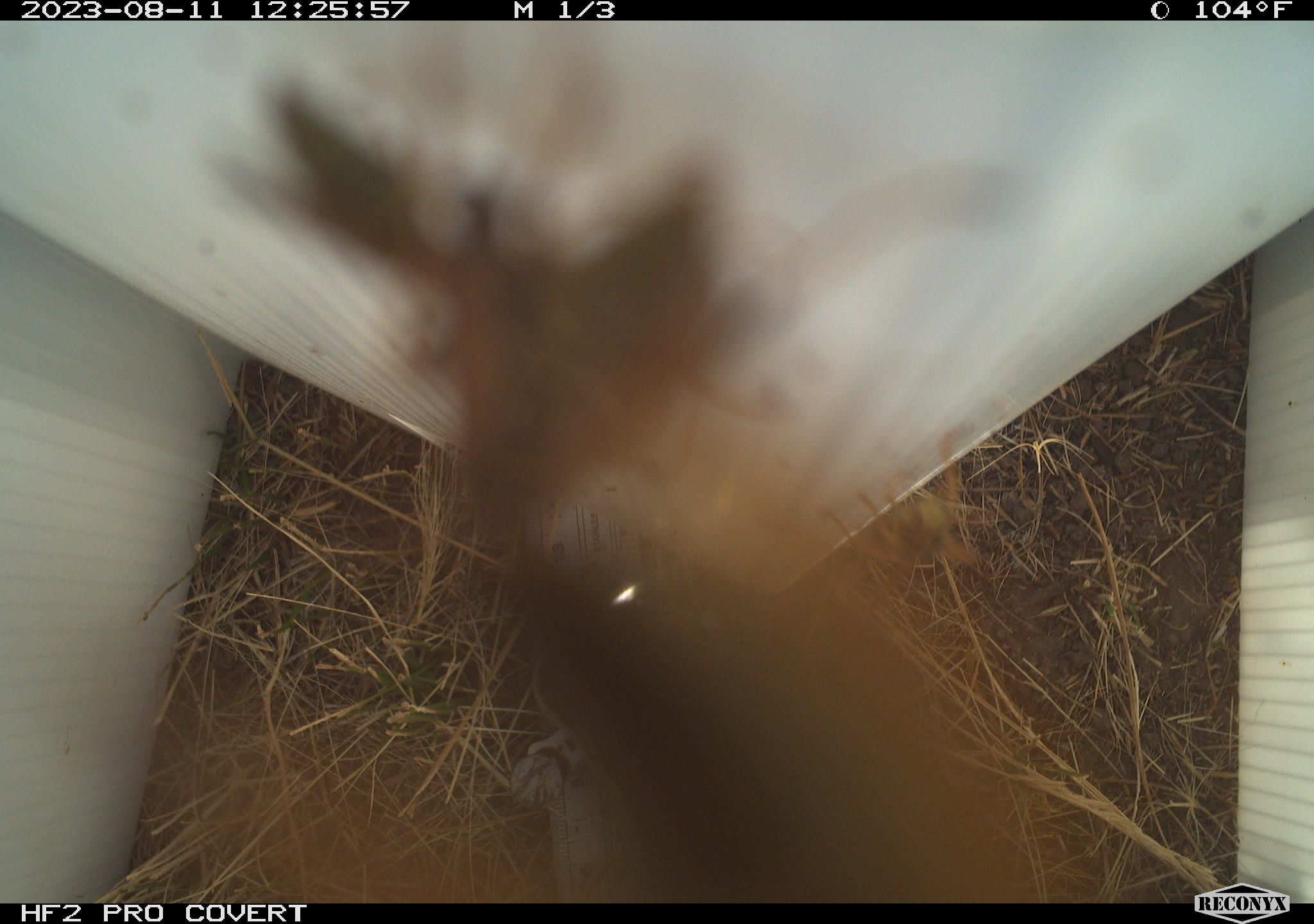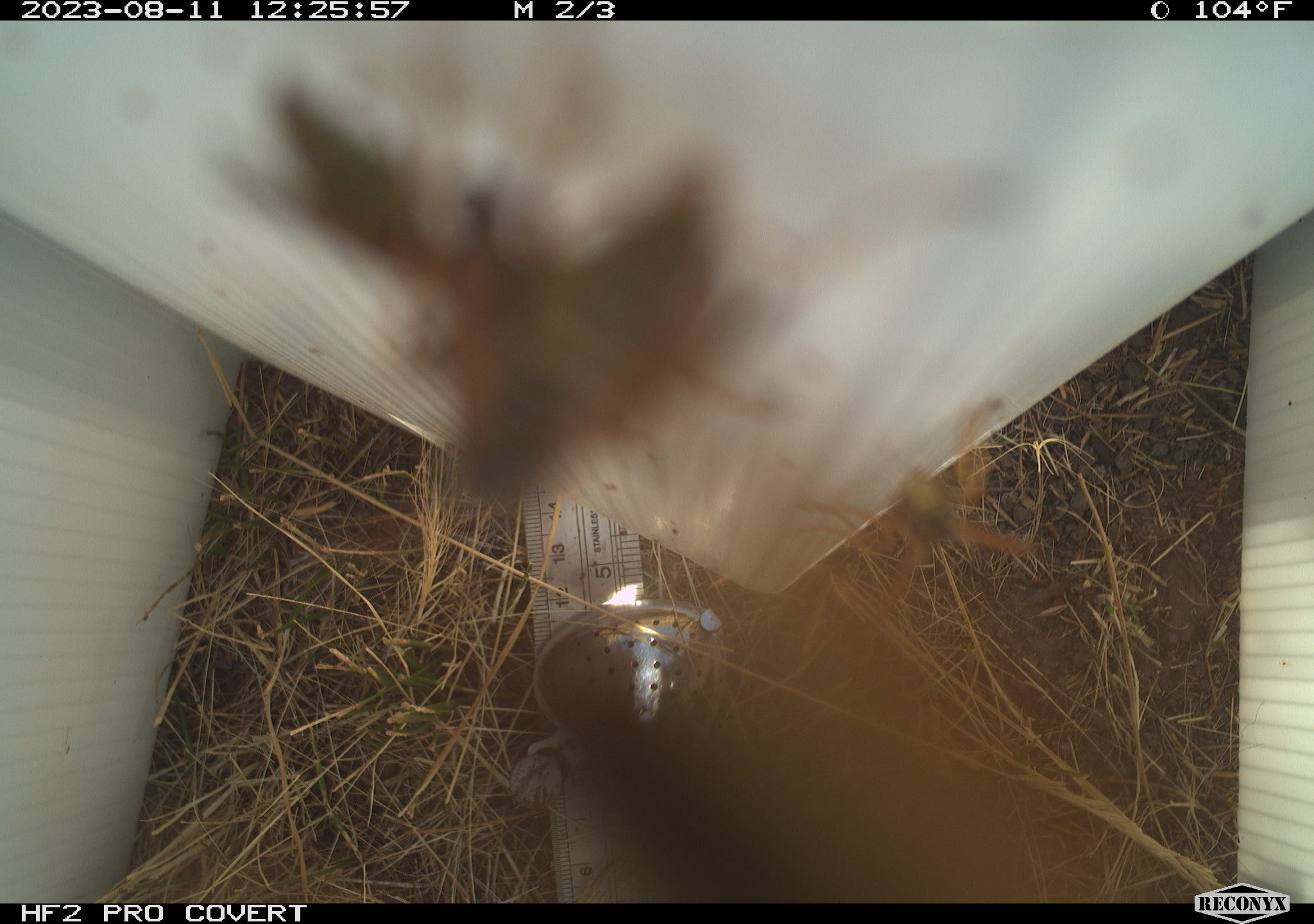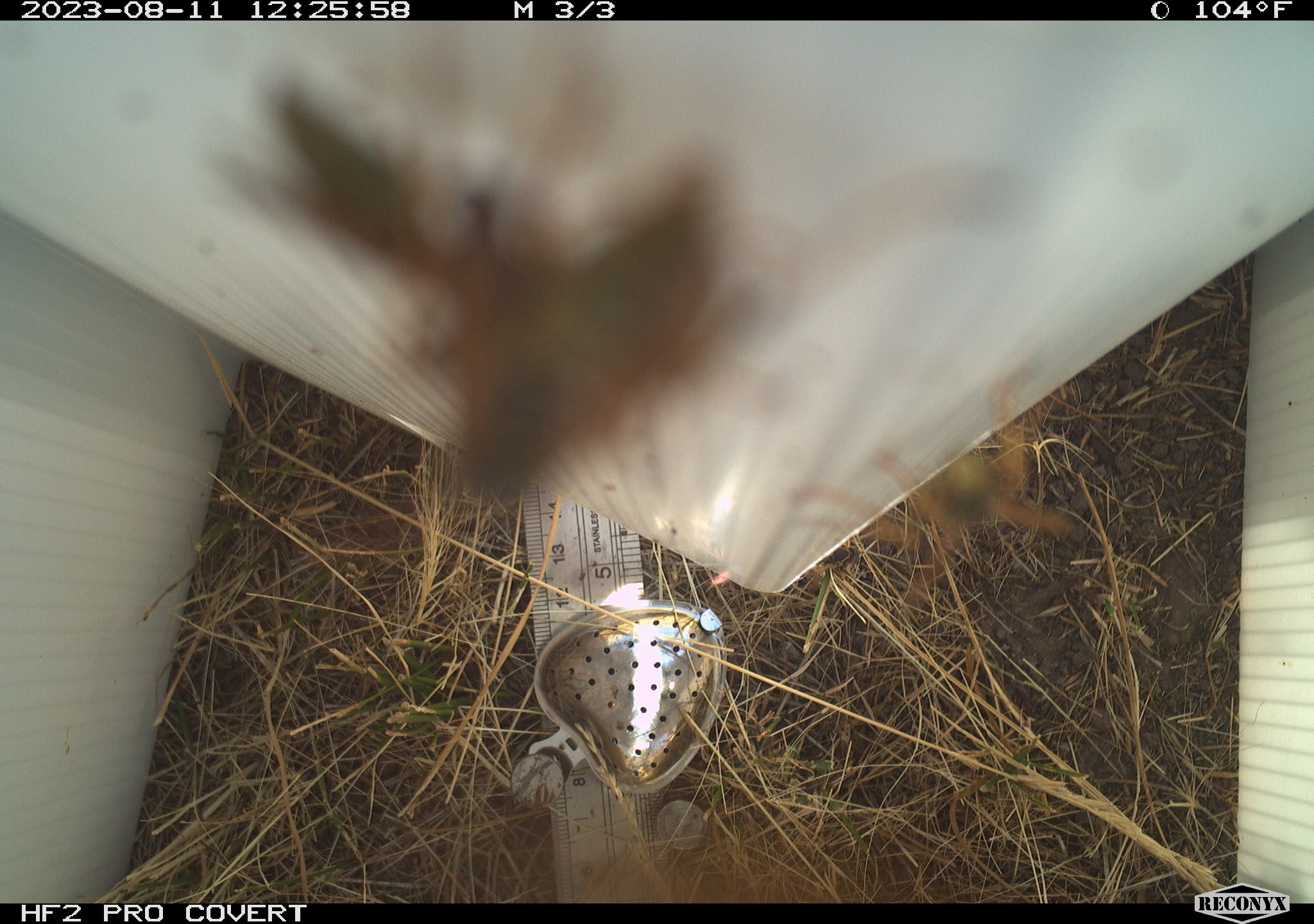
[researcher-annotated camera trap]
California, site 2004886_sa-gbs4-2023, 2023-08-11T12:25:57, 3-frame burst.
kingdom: Animalia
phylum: Arthropoda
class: Insecta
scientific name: Insecta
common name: insect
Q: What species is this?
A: Insect (Insecta).